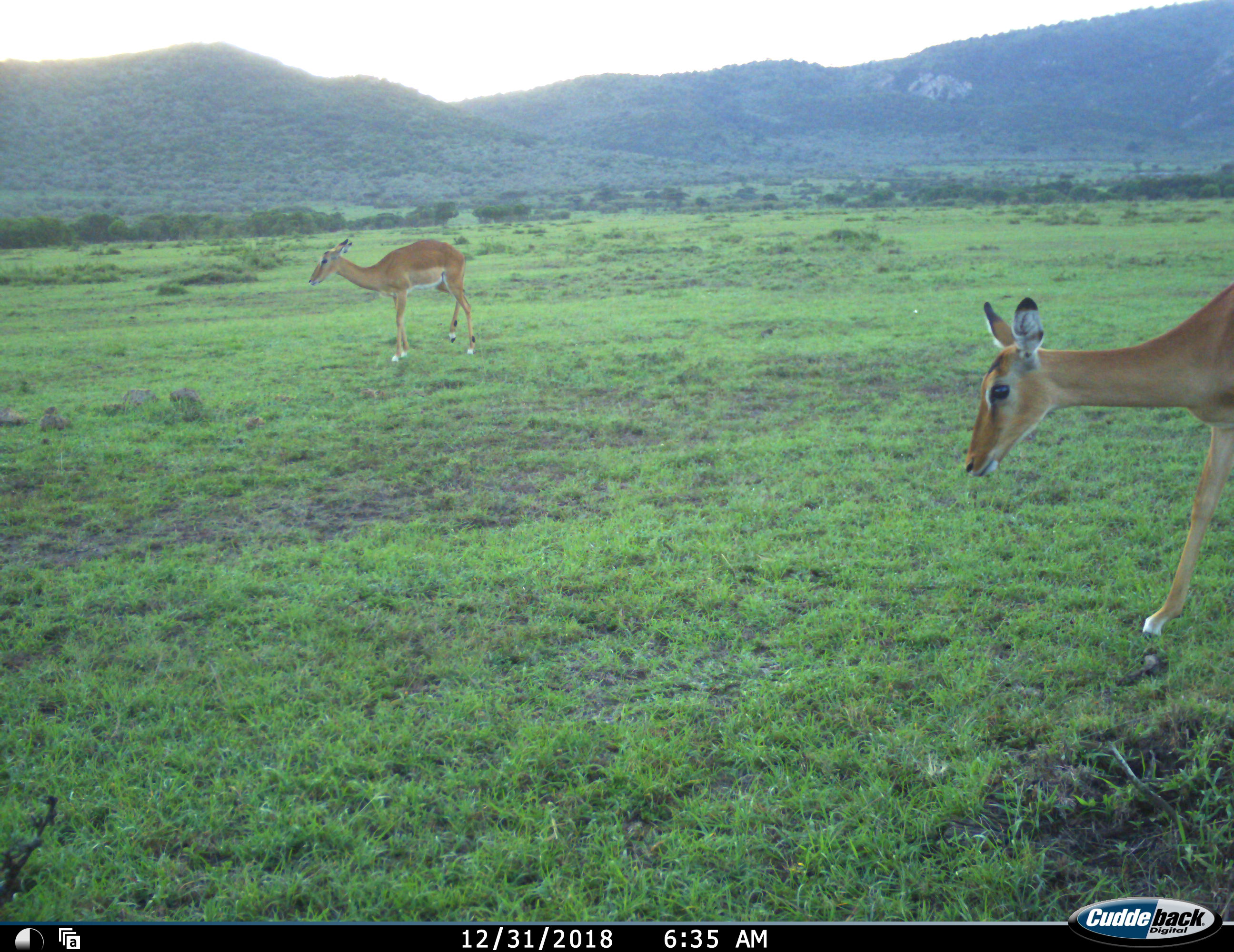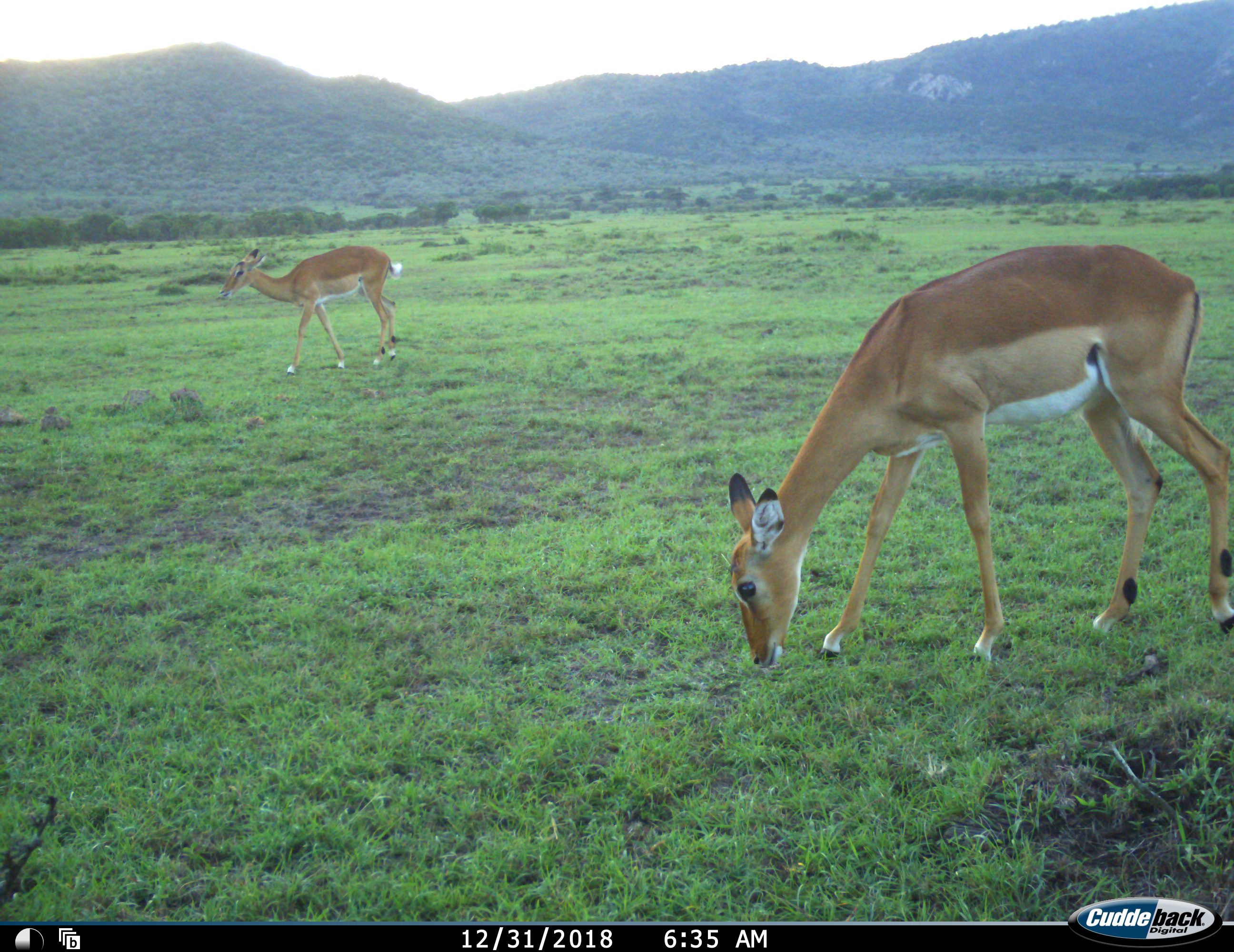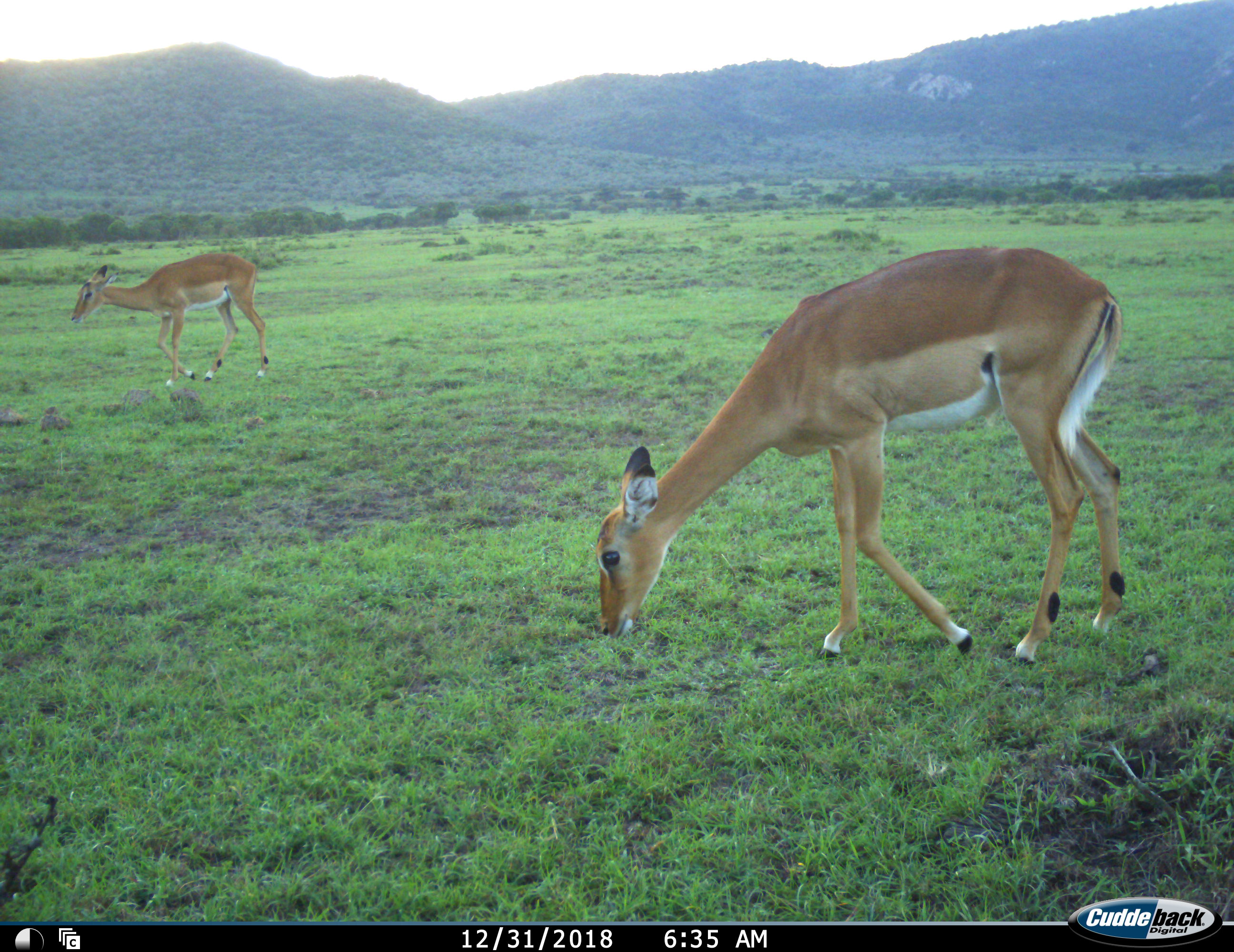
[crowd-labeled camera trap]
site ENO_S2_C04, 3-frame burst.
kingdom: Animalia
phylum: Chordata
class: Mammalia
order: Artiodactyla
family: Bovidae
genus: Aepyceros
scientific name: Aepyceros melampus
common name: impala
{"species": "impala (Aepyceros melampus)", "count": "2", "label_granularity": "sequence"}